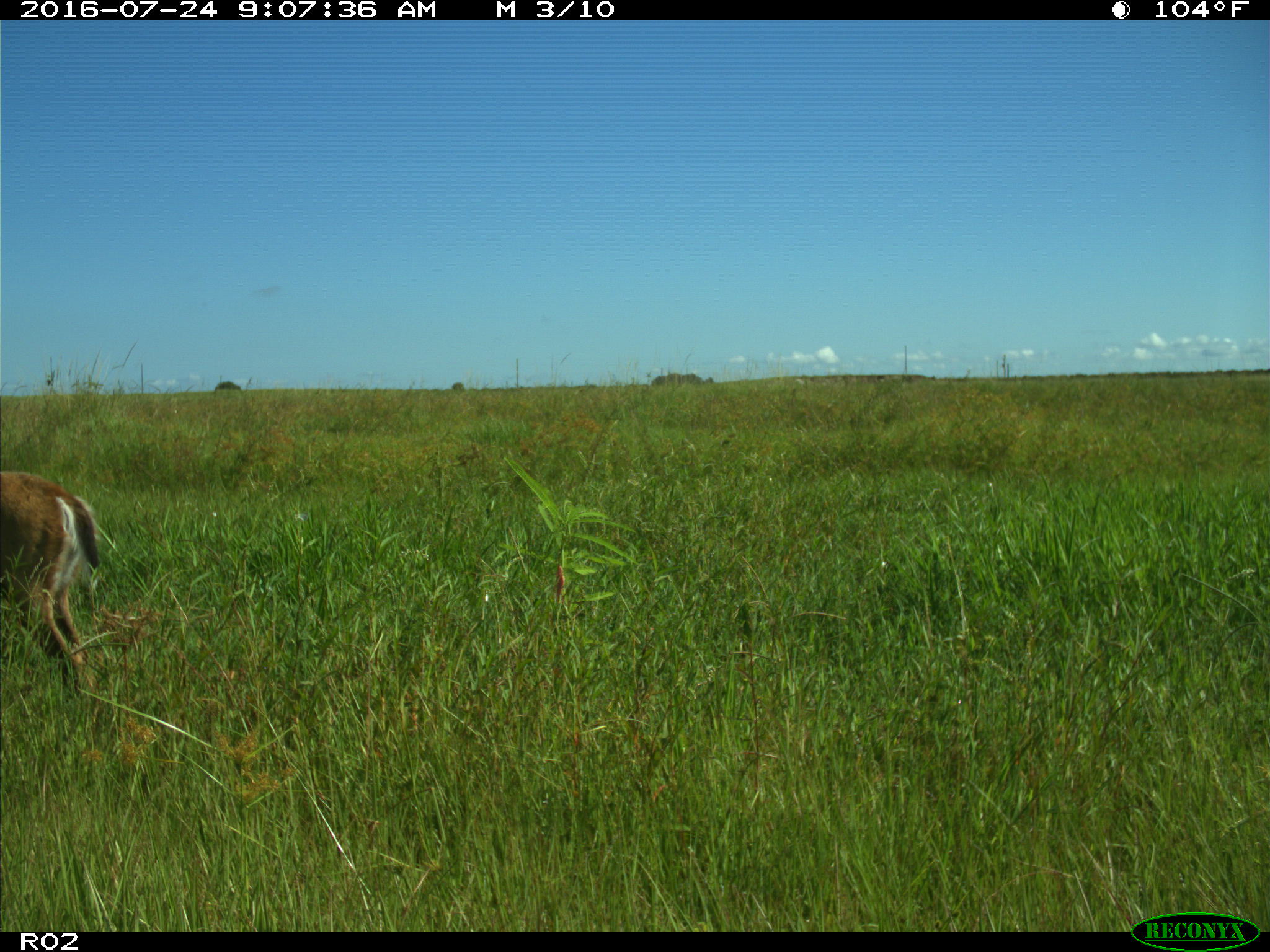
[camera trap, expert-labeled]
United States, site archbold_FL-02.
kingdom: Animalia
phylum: Chordata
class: Mammalia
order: Artiodactyla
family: Cervidae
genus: Odocoileus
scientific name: Odocoileus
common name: deer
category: unidentified deer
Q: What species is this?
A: Unidentified deer (deer) (Odocoileus).